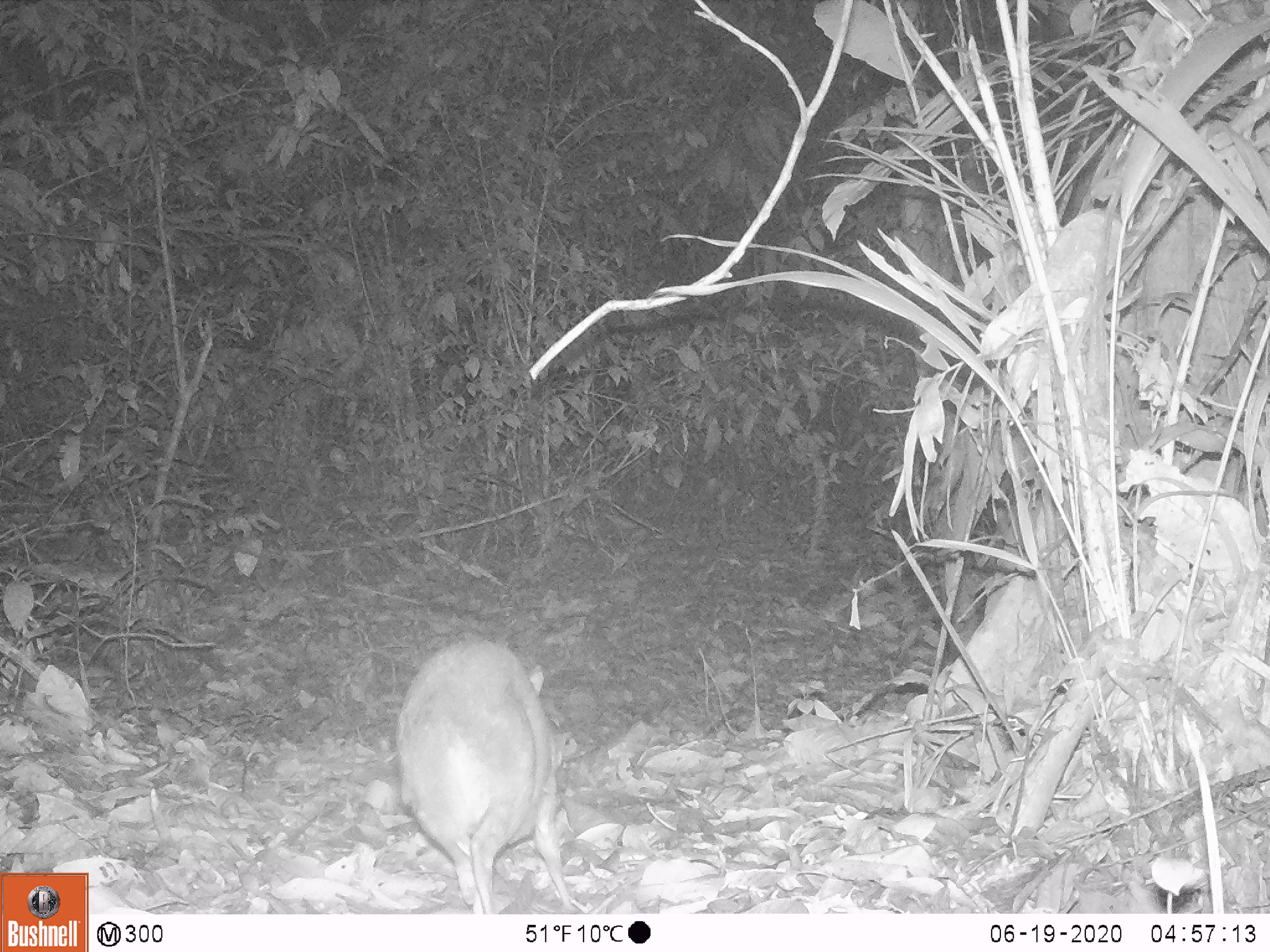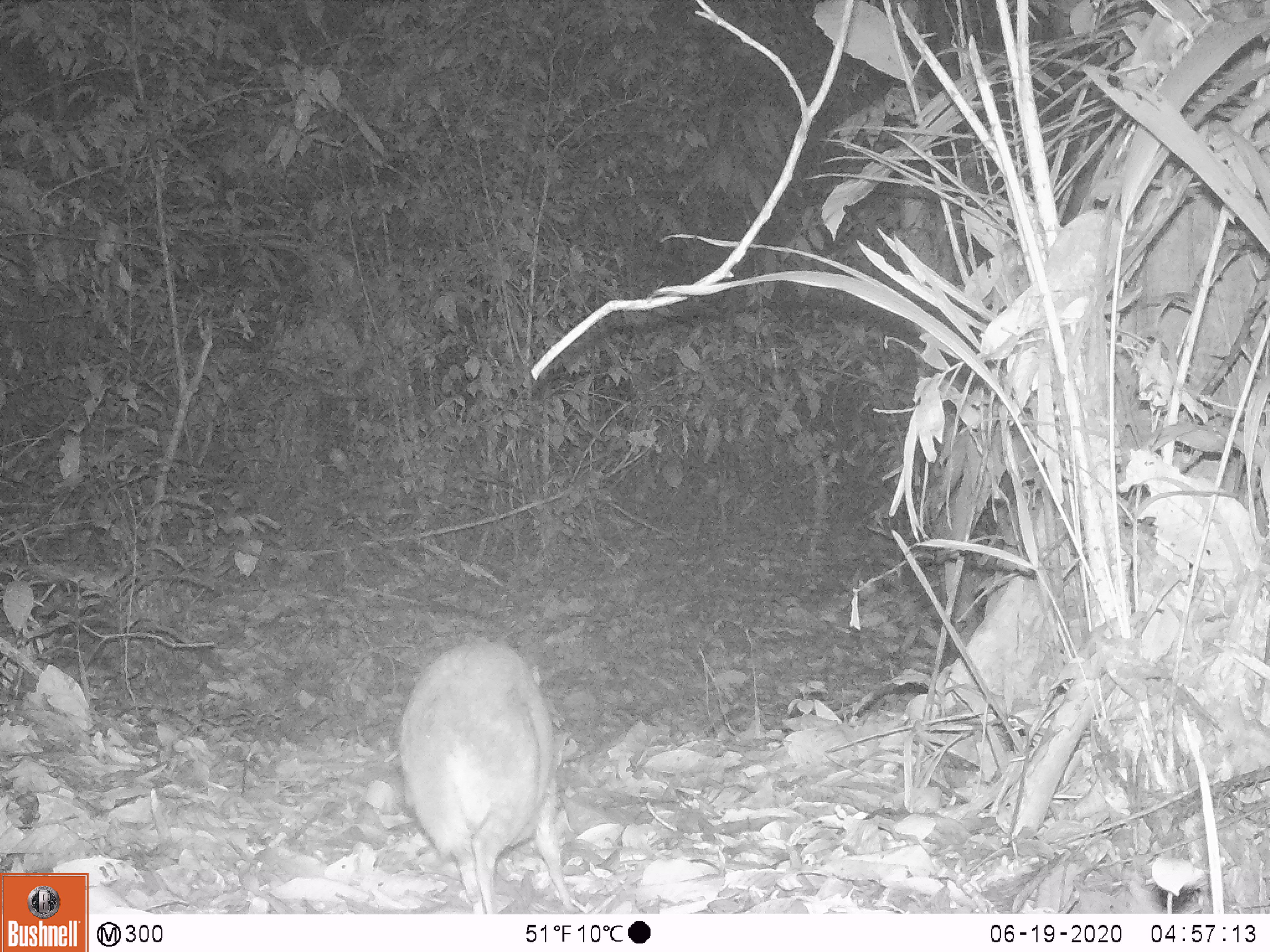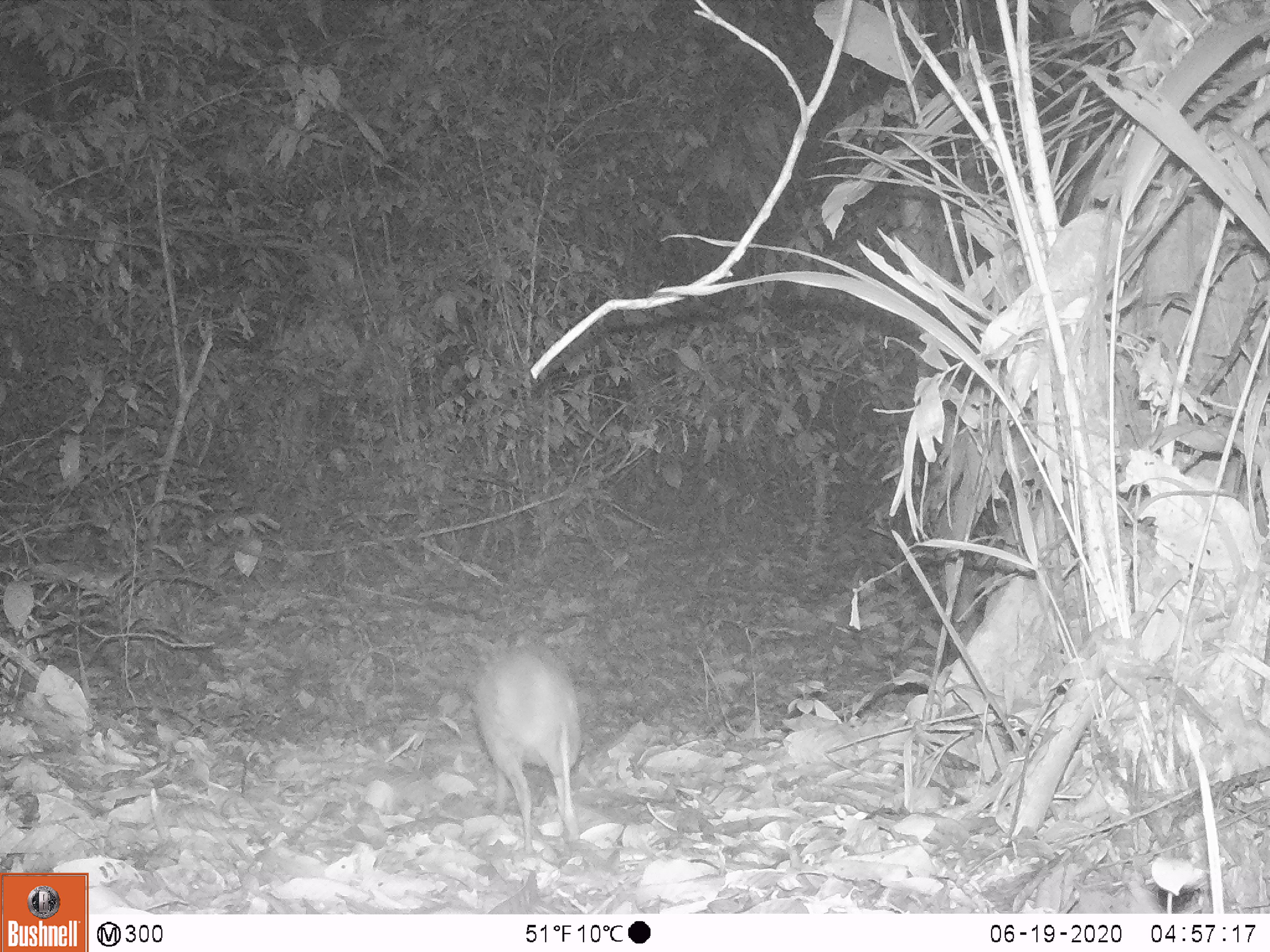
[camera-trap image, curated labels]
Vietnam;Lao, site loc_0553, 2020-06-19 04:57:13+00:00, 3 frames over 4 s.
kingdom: Animalia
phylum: Chordata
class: Mammalia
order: Artiodactyla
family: Tragulidae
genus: Moschiola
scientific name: Moschiola meminna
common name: chevrotain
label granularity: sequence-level